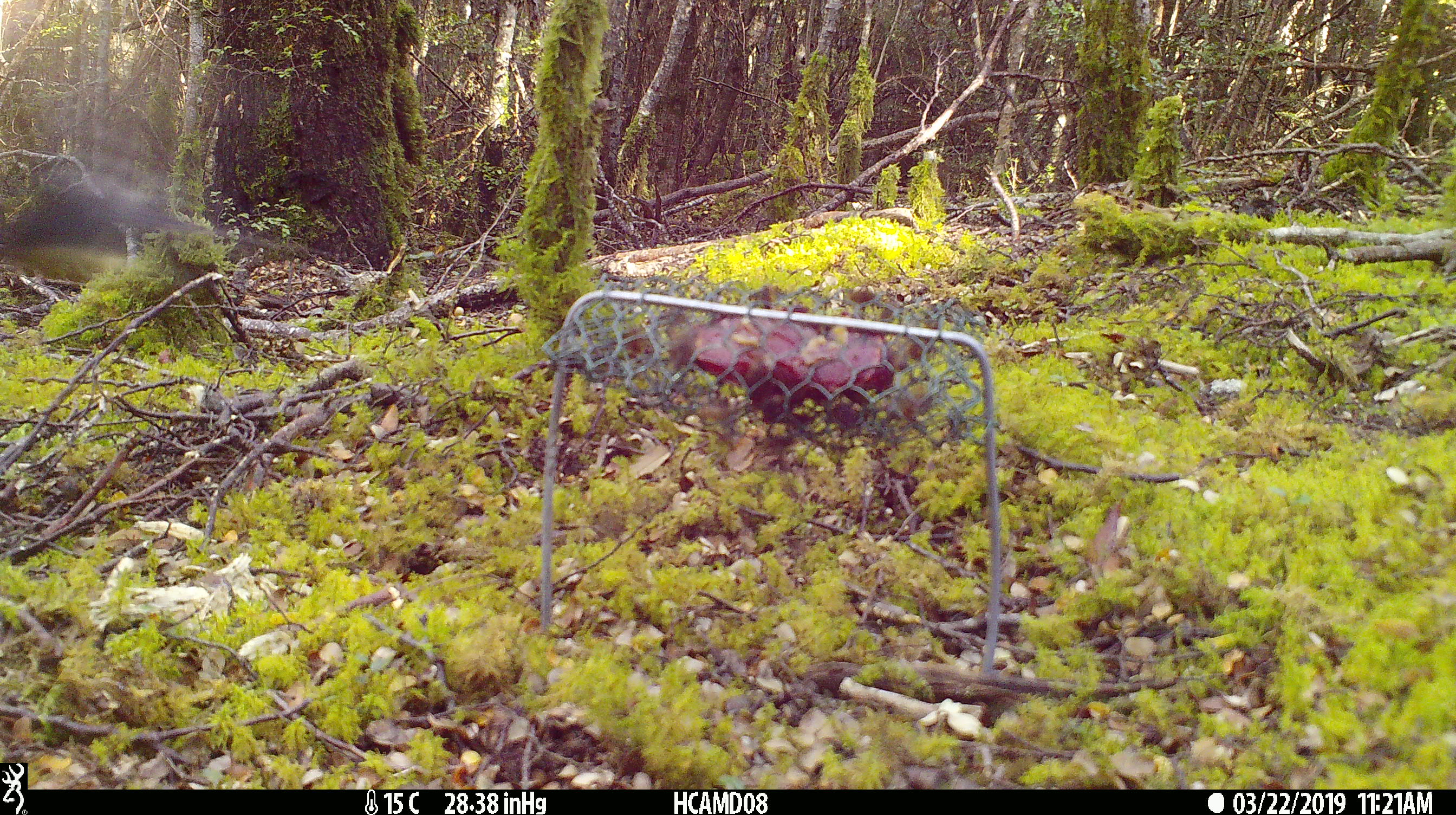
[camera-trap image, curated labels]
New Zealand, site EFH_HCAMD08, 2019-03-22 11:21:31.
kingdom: Animalia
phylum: Chordata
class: Aves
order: Passeriformes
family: Petroicidae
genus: Petroica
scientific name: Petroica australis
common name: new zealand robin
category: robin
Robin (new zealand robin) (Petroica australis).